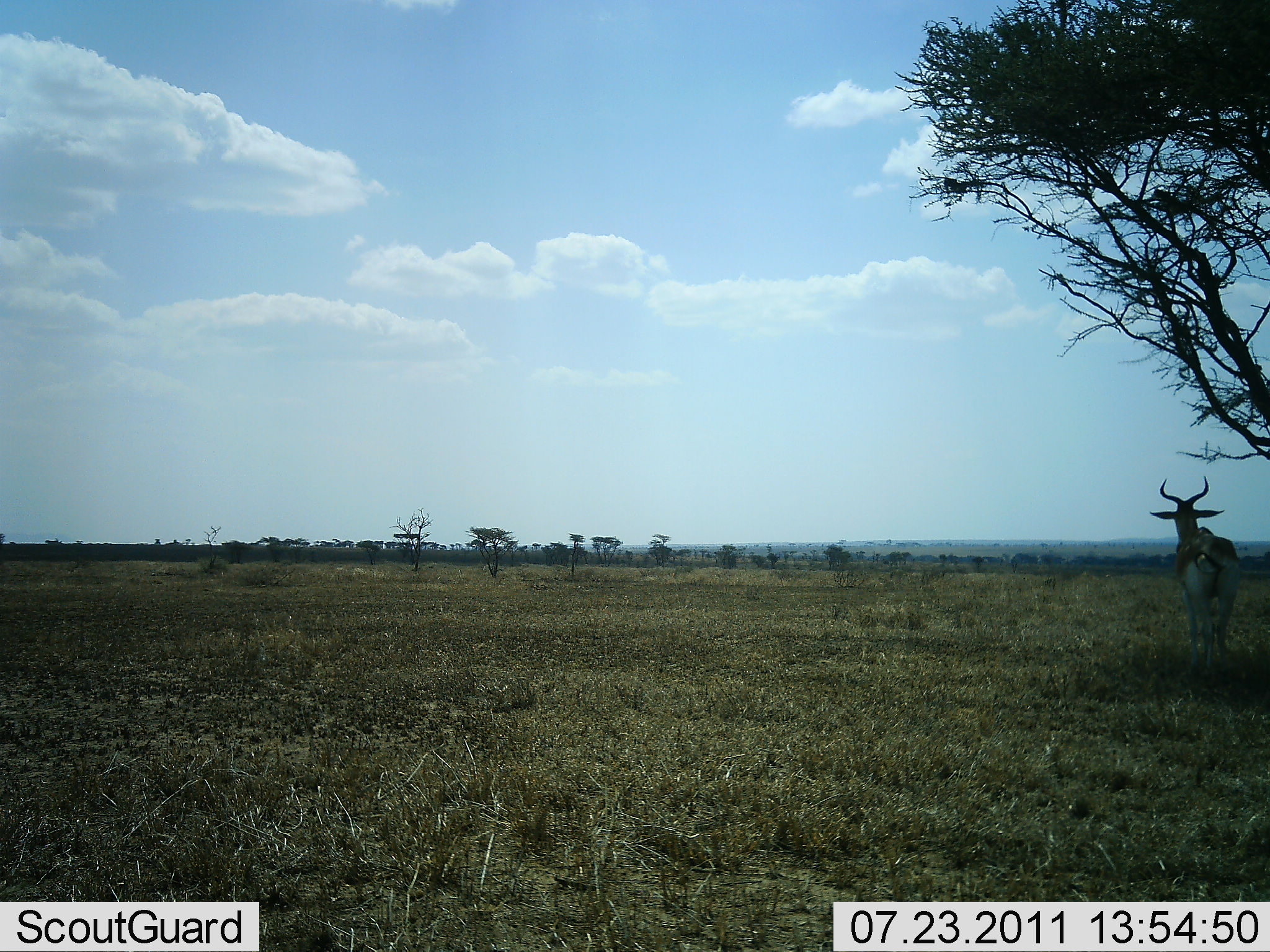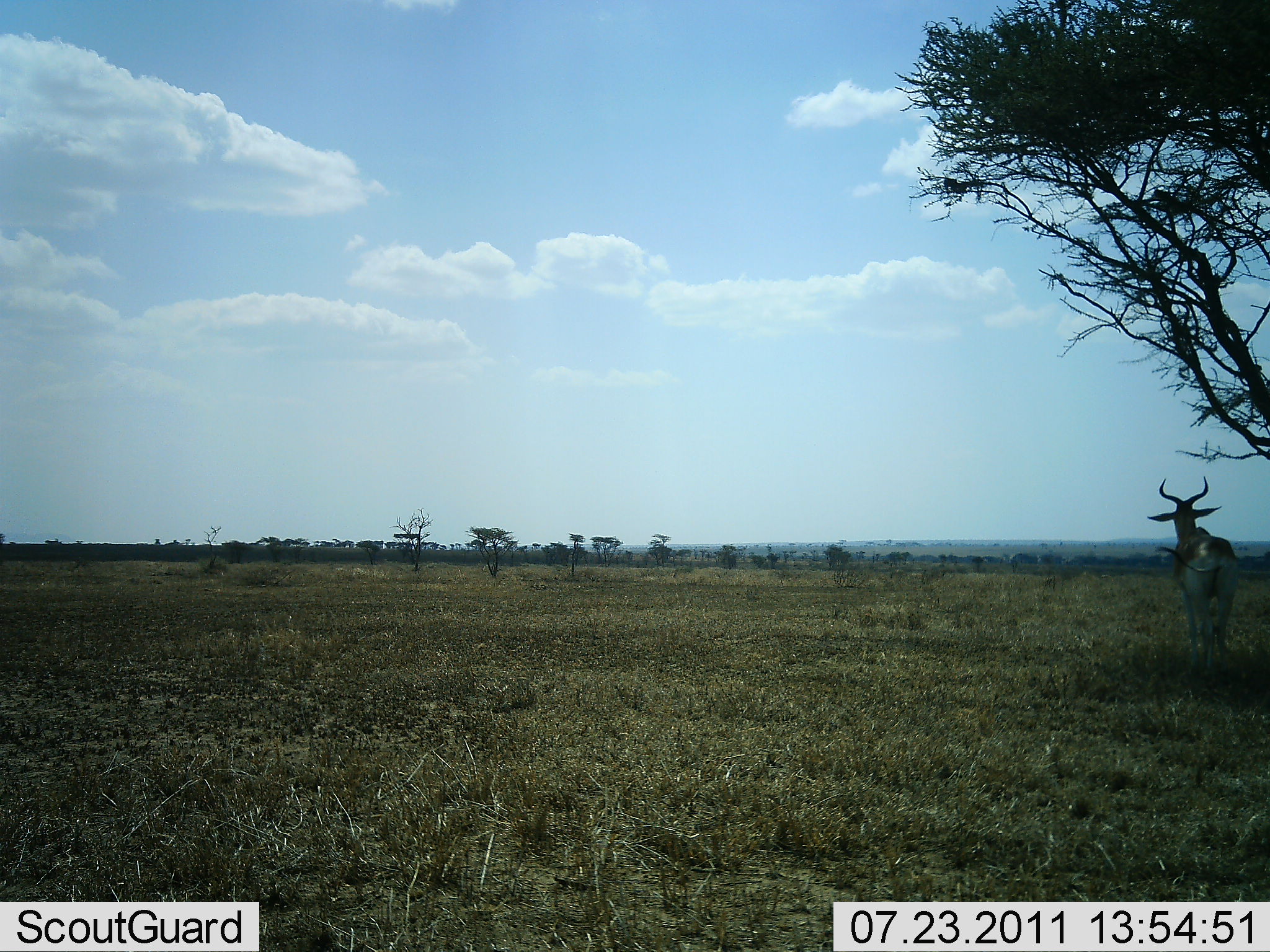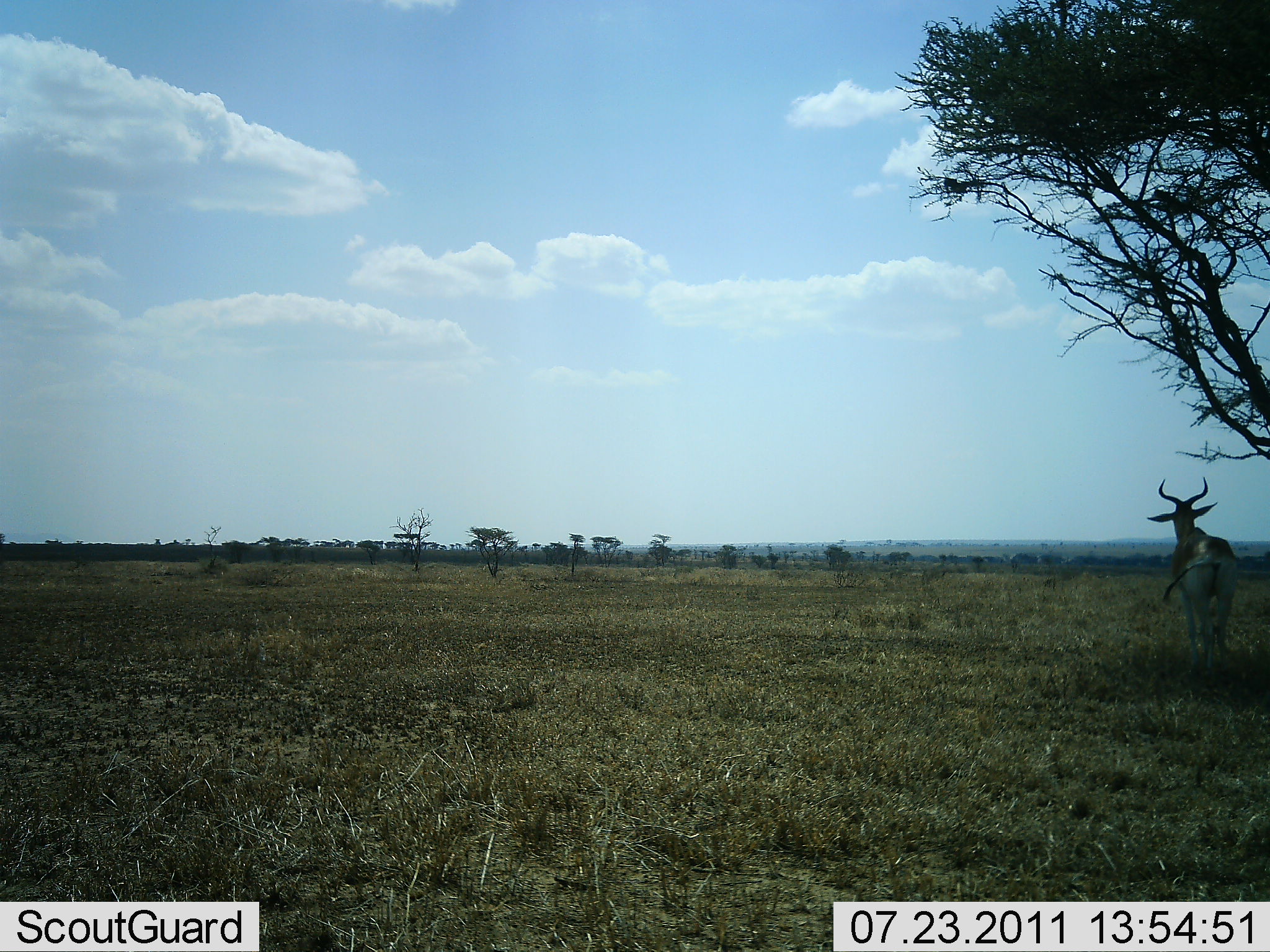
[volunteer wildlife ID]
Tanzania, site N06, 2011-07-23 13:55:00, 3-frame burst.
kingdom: Animalia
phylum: Chordata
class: Mammalia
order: Artiodactyla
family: Bovidae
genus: Alcelaphus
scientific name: Alcelaphus buselaphus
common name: hartebeest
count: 1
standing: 100%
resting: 10%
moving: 0%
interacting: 0%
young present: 0%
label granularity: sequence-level